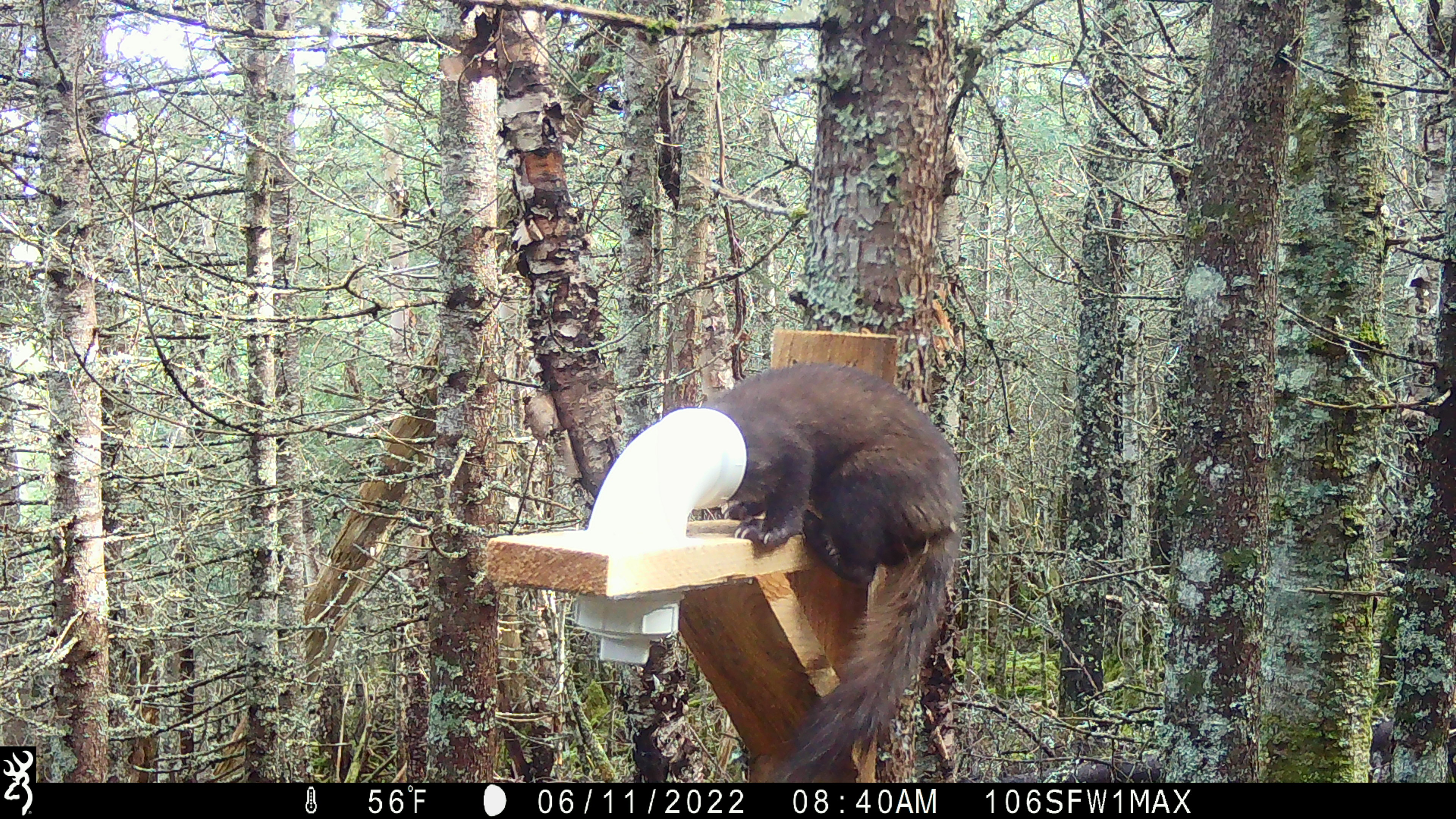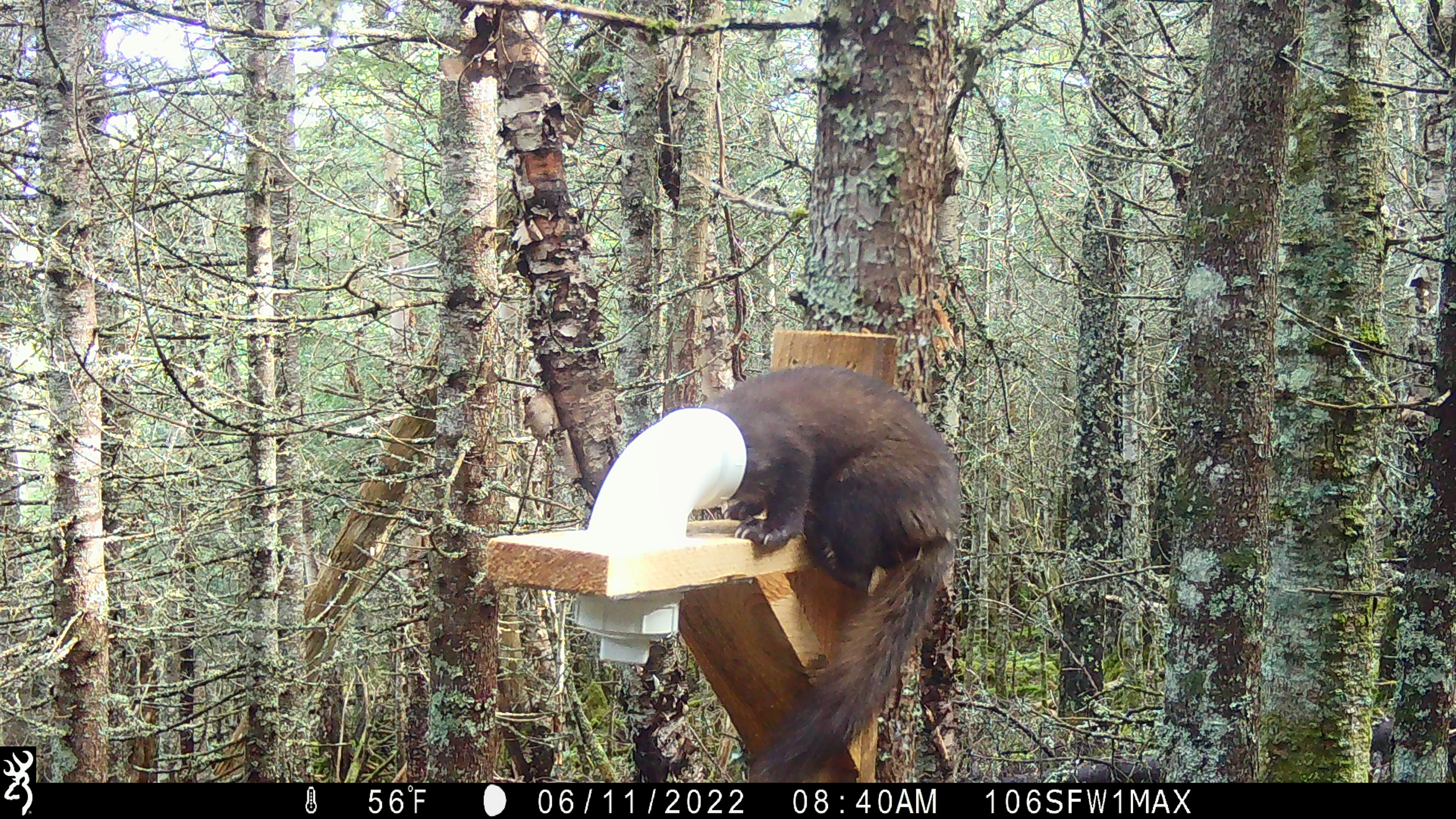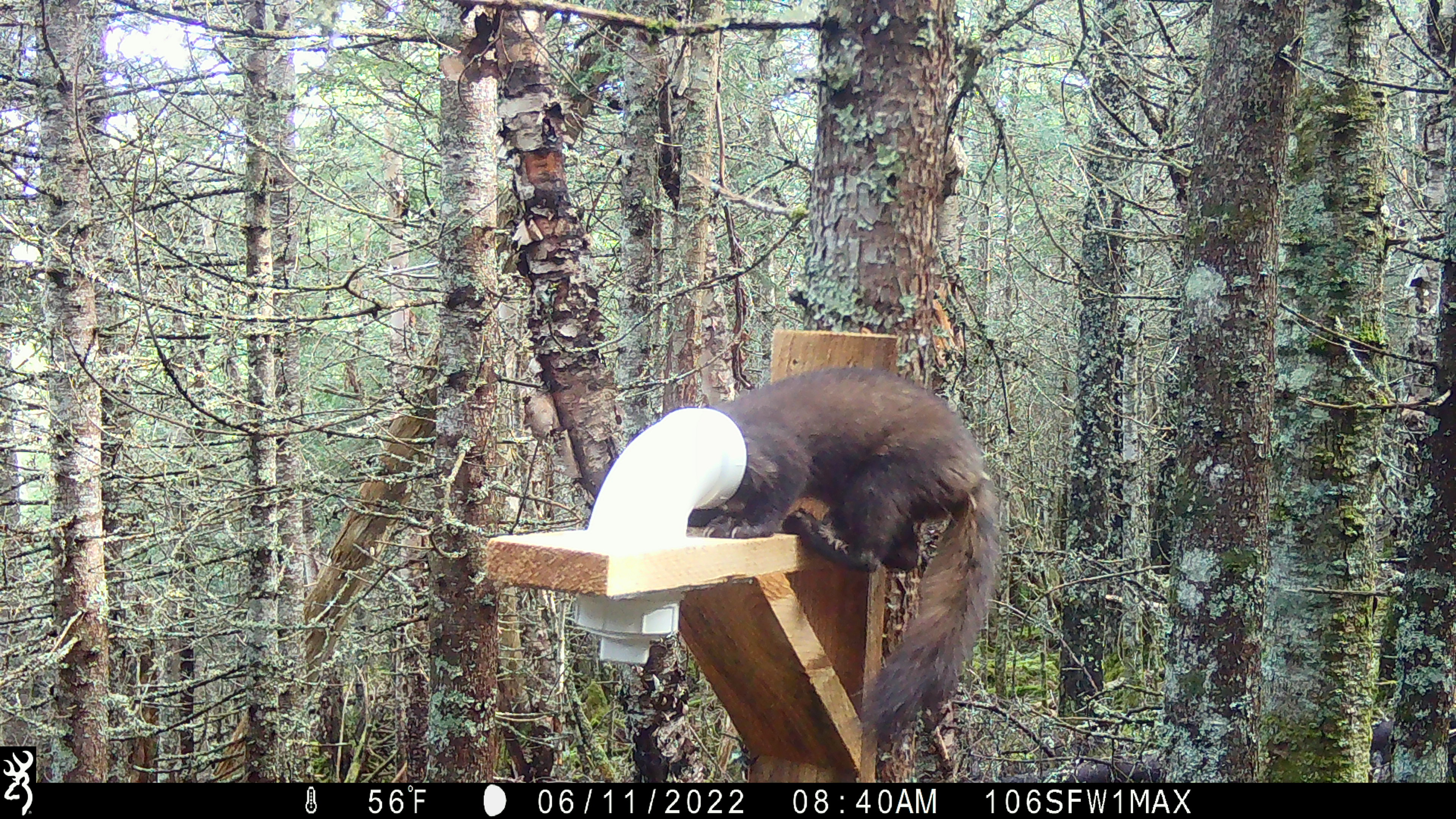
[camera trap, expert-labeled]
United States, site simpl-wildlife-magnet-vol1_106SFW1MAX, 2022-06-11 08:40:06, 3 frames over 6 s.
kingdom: Animalia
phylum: Chordata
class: Mammalia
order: Carnivora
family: Mustelidae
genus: Martes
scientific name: Martes americana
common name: american marten